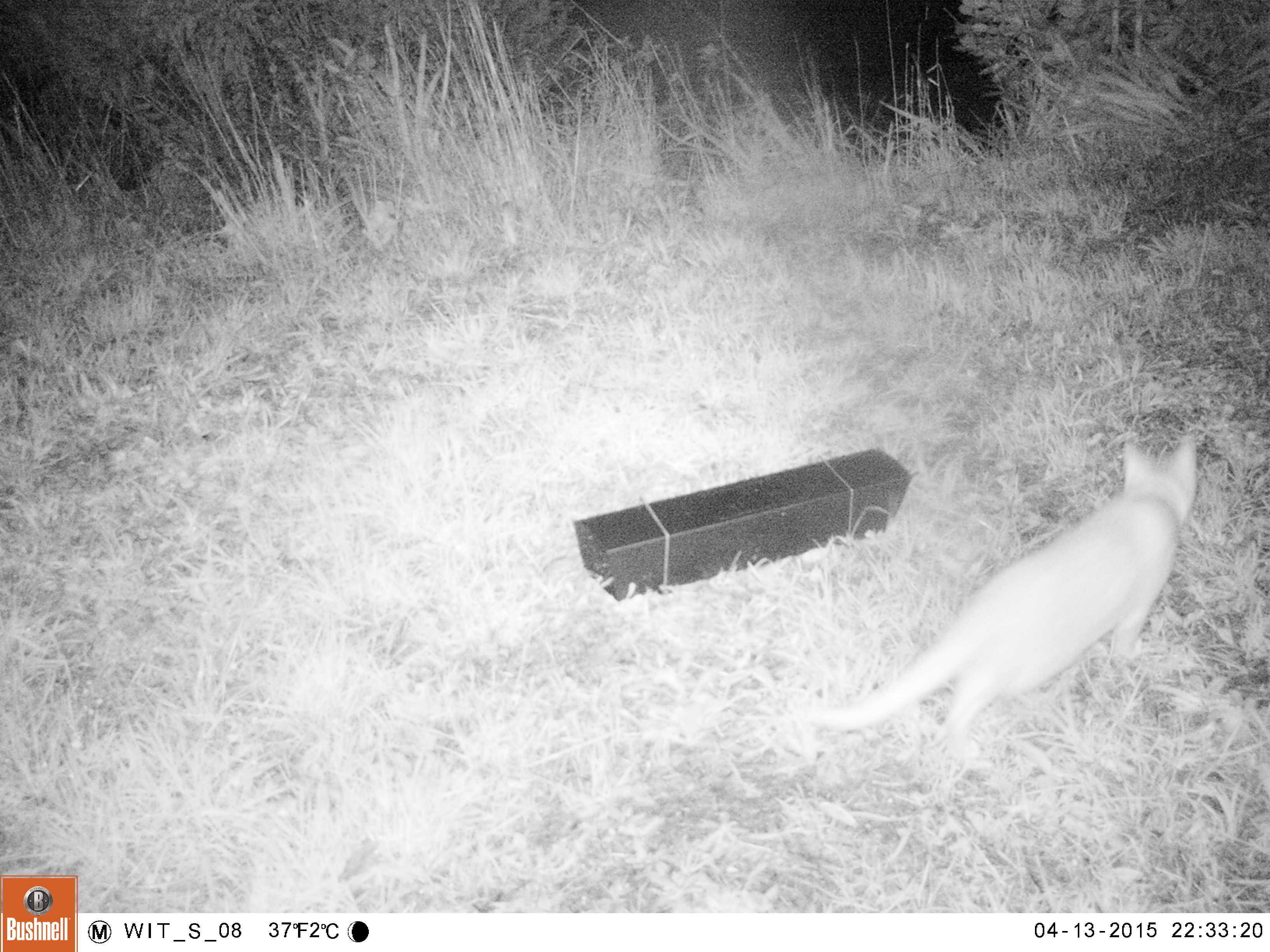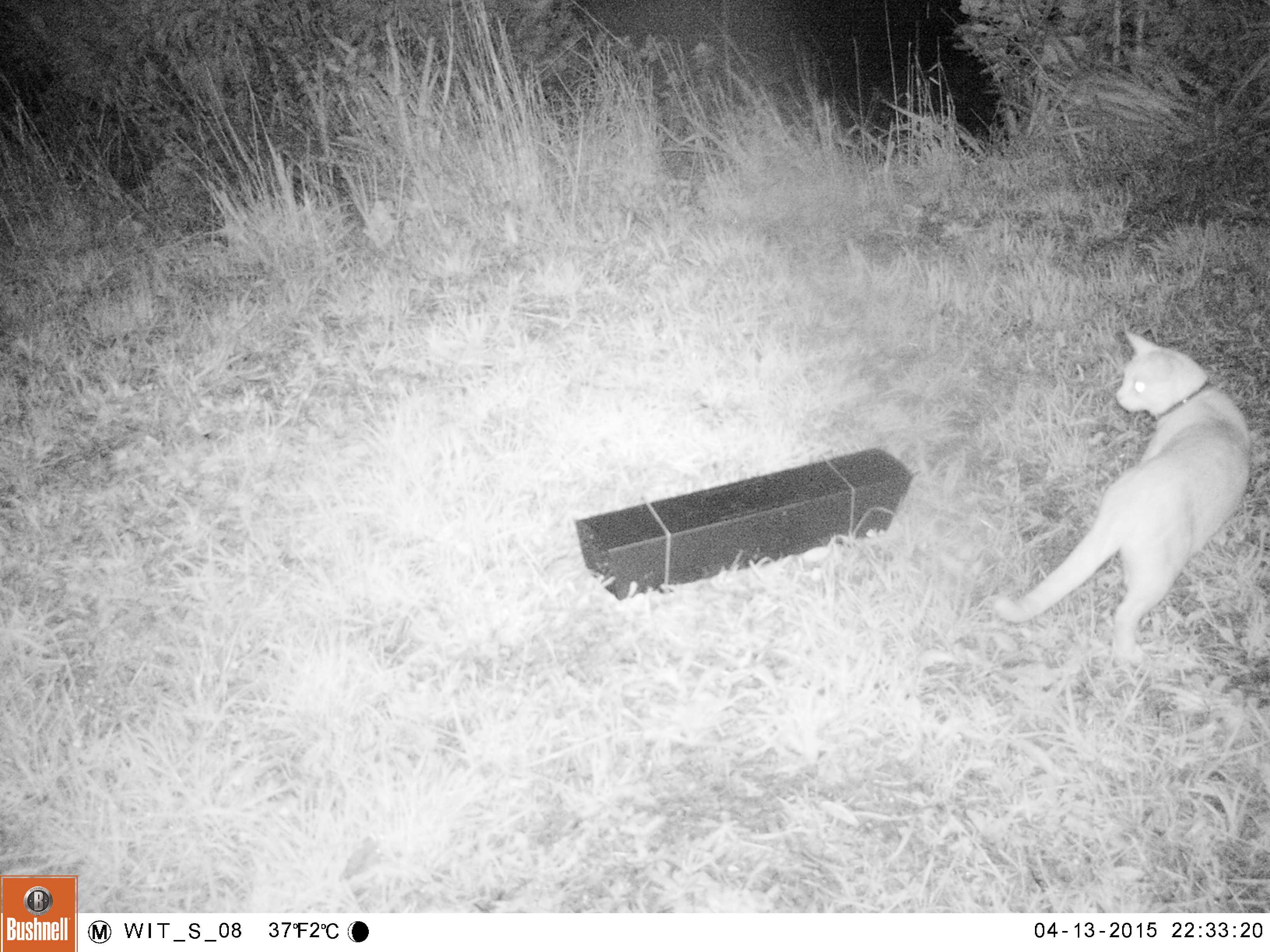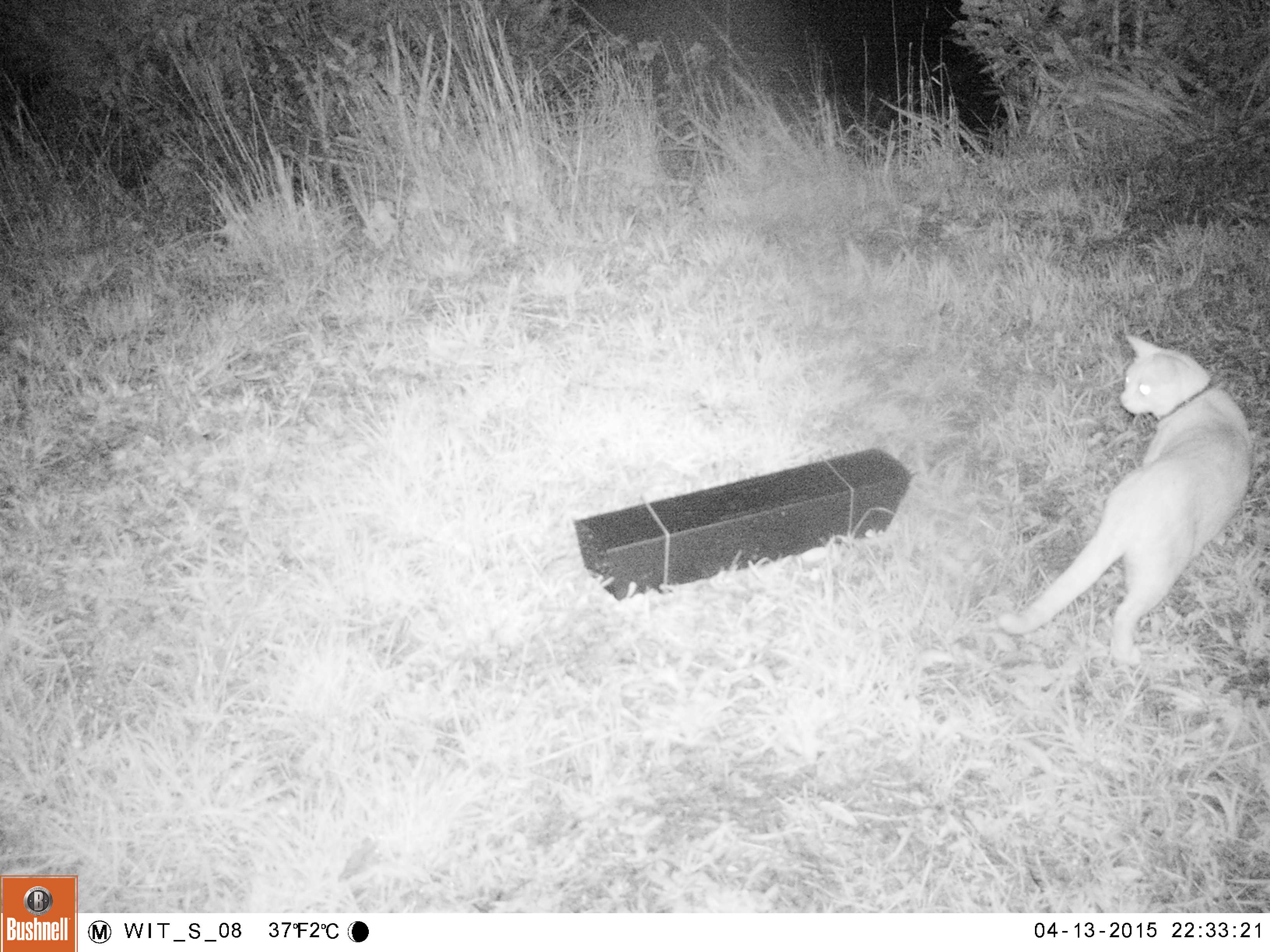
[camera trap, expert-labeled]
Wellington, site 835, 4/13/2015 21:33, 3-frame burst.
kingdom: Animalia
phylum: Chordata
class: Mammalia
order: Carnivora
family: Felidae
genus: Felis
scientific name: Felis catus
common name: cat